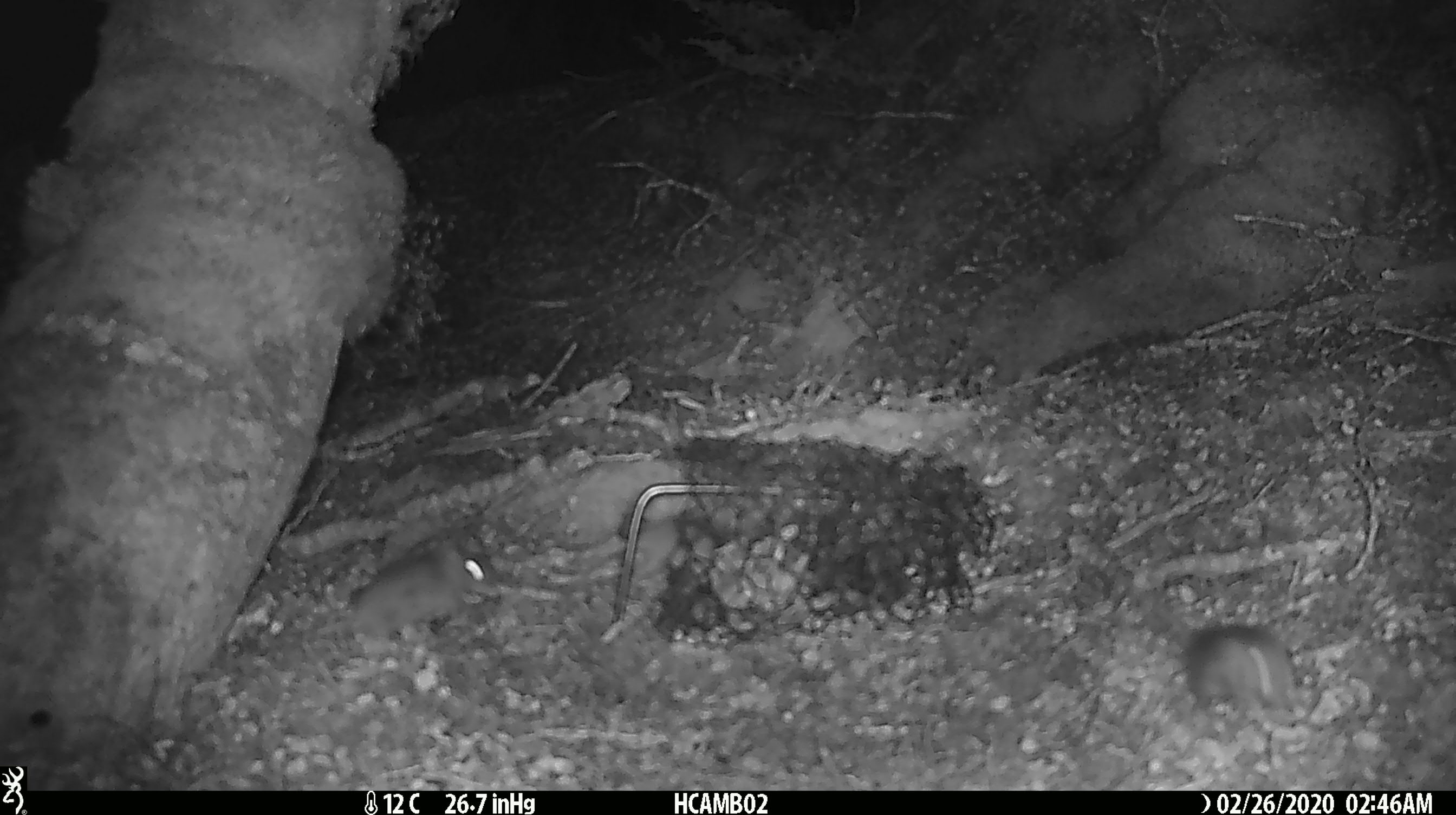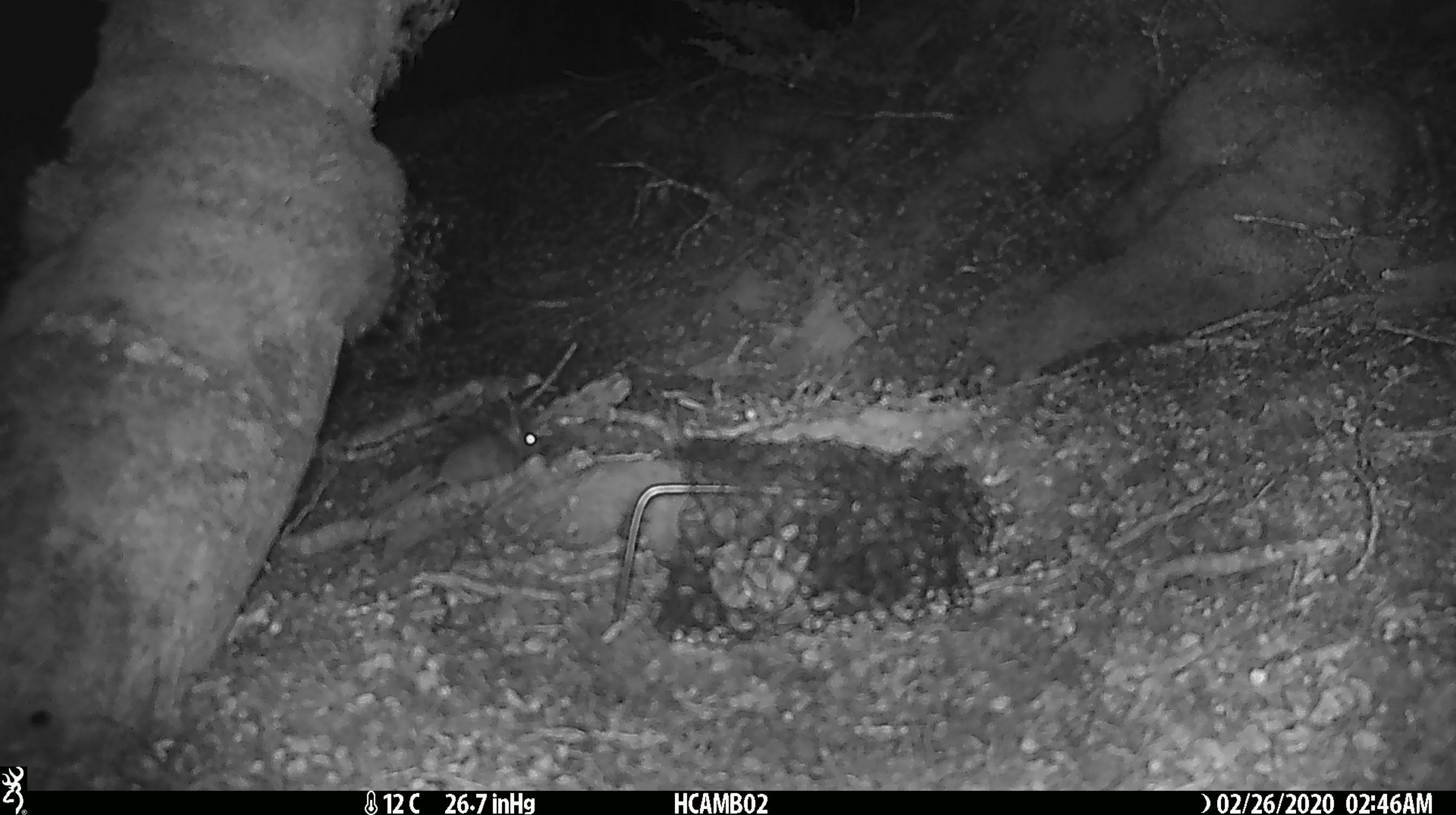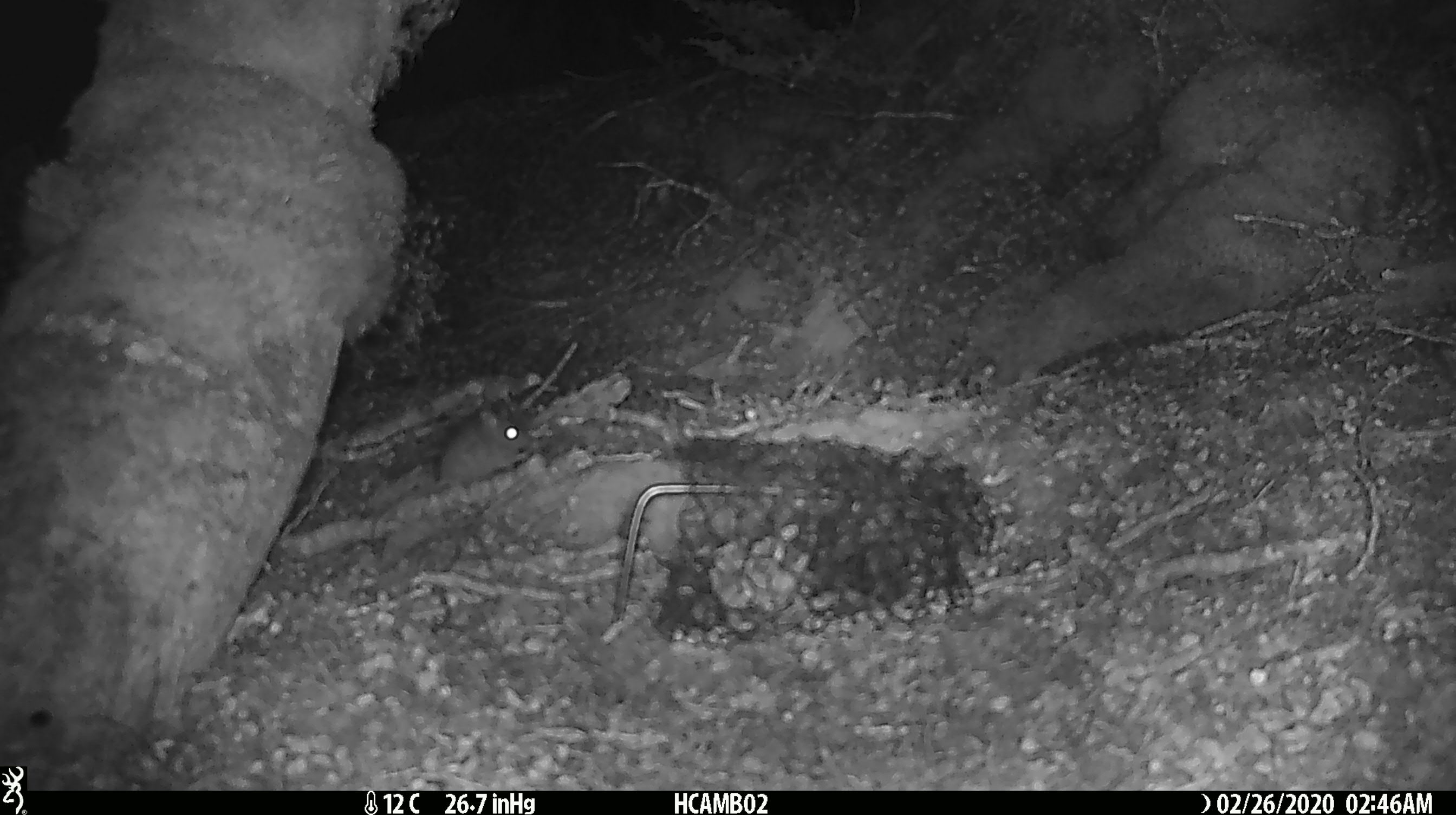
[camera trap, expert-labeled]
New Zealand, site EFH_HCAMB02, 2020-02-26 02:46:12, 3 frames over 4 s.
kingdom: Animalia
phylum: Chordata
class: Mammalia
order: Rodentia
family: Muridae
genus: Mus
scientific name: Mus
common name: mouse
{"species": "mouse (Mus)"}